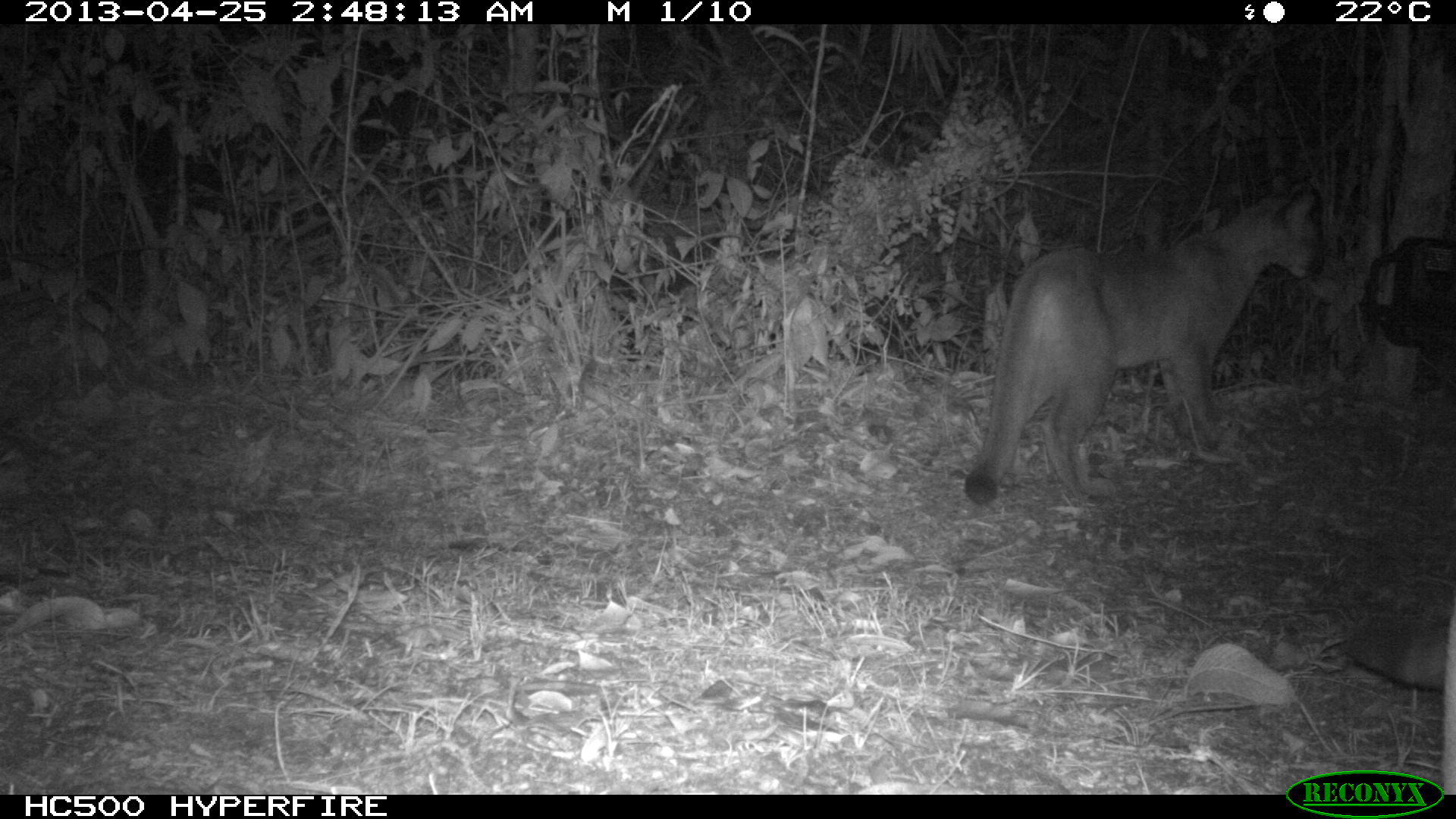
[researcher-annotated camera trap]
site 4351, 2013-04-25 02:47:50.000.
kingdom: Animalia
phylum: Chordata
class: Mammalia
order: Carnivora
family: Felidae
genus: Puma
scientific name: Puma concolor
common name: mountain lion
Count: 2.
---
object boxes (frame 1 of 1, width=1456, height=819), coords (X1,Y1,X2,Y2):
puma concolor: (963,175,1327,503); (1340,606,1456,794)